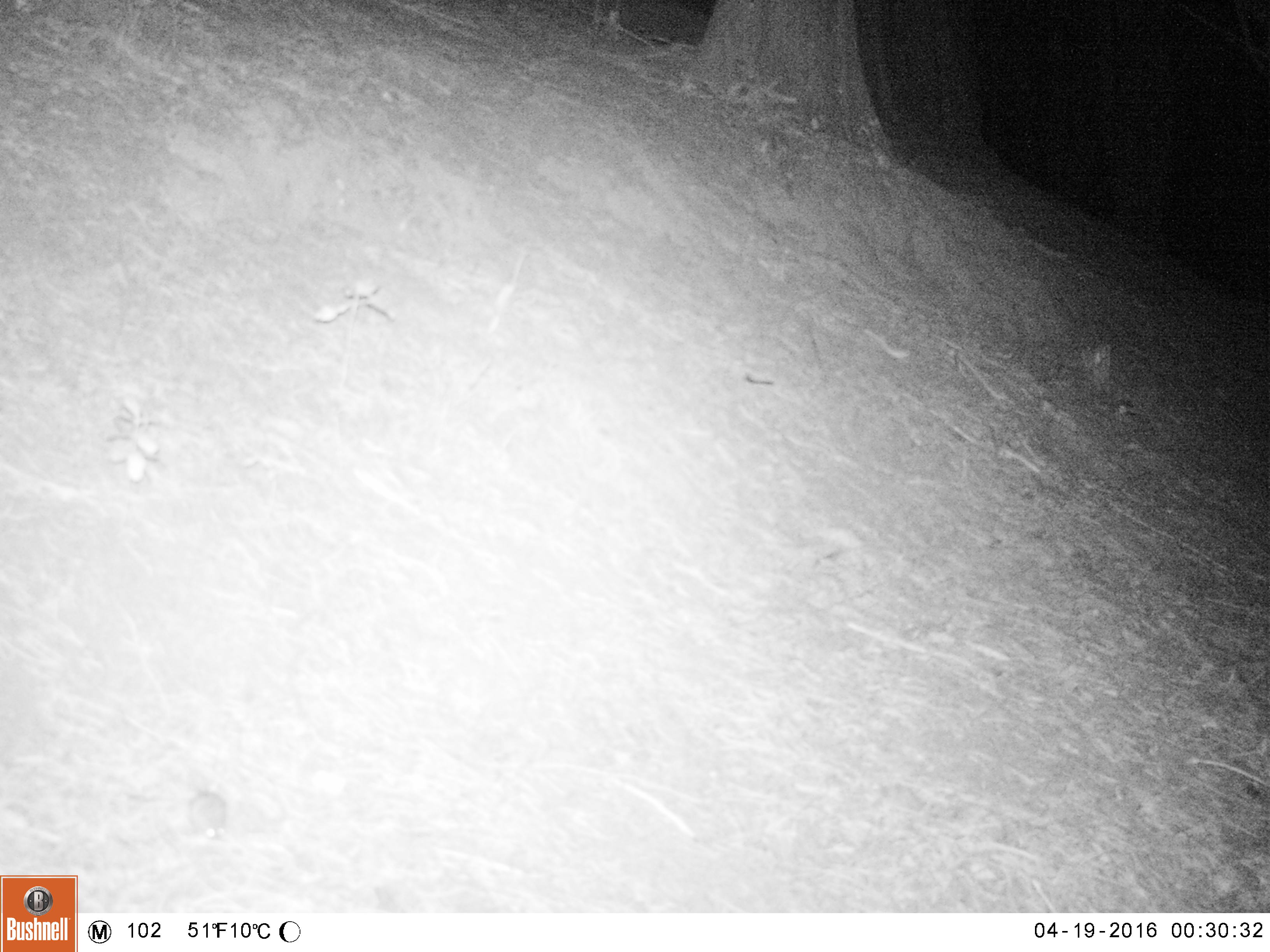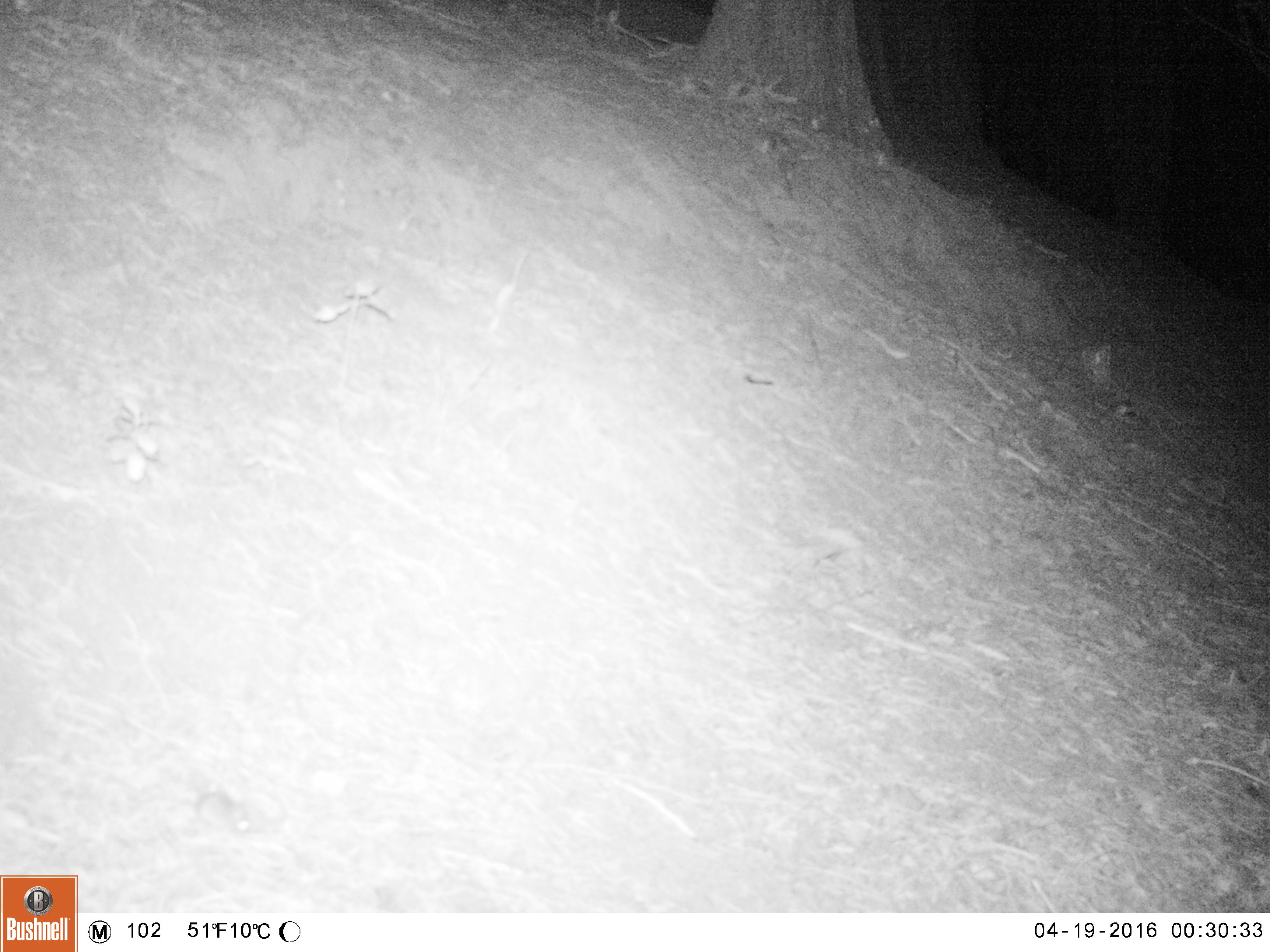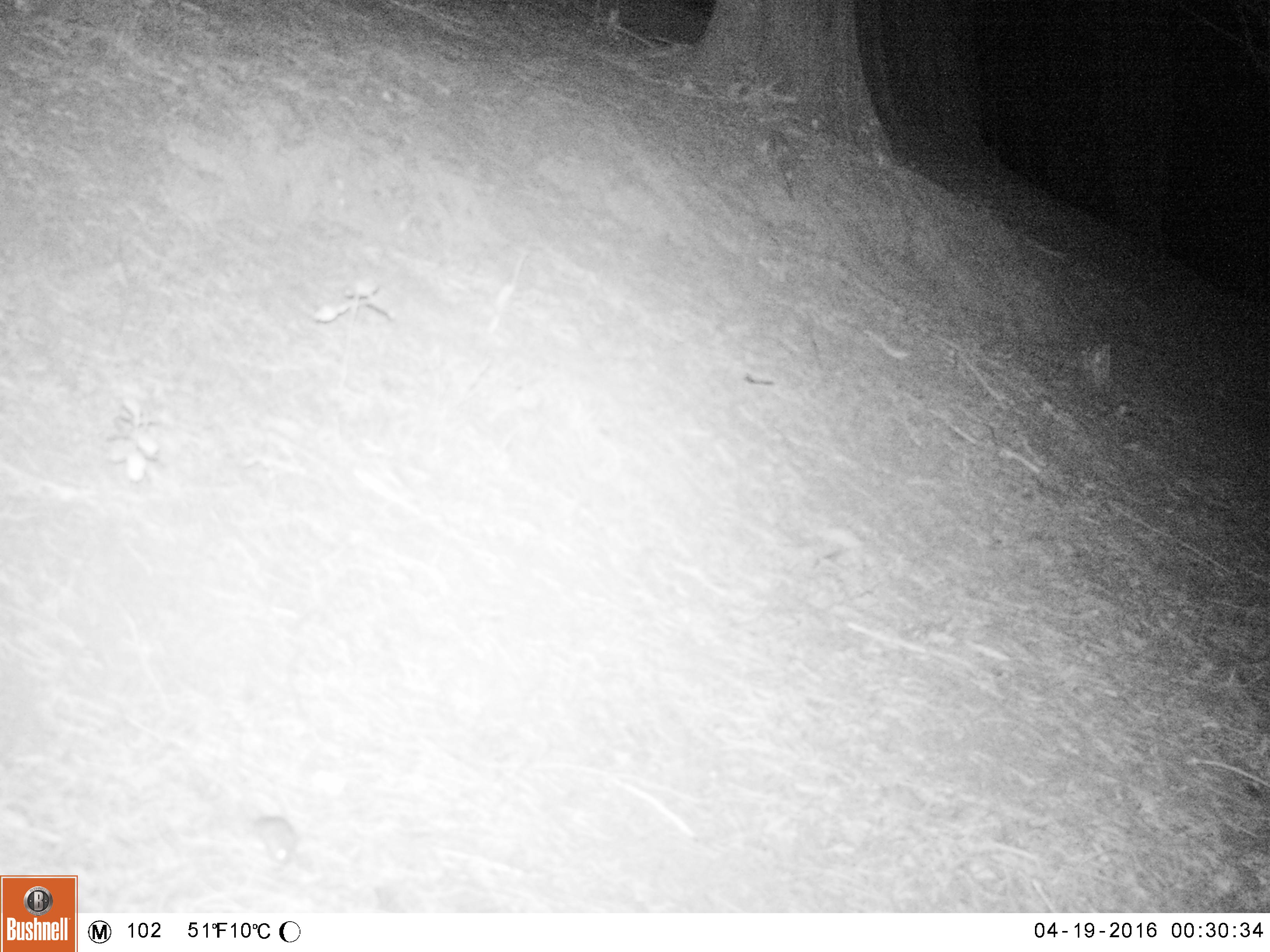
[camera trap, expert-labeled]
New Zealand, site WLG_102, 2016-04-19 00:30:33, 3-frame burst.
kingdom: Animalia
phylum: Chordata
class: Mammalia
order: Rodentia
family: Muridae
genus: Mus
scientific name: Mus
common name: mouse